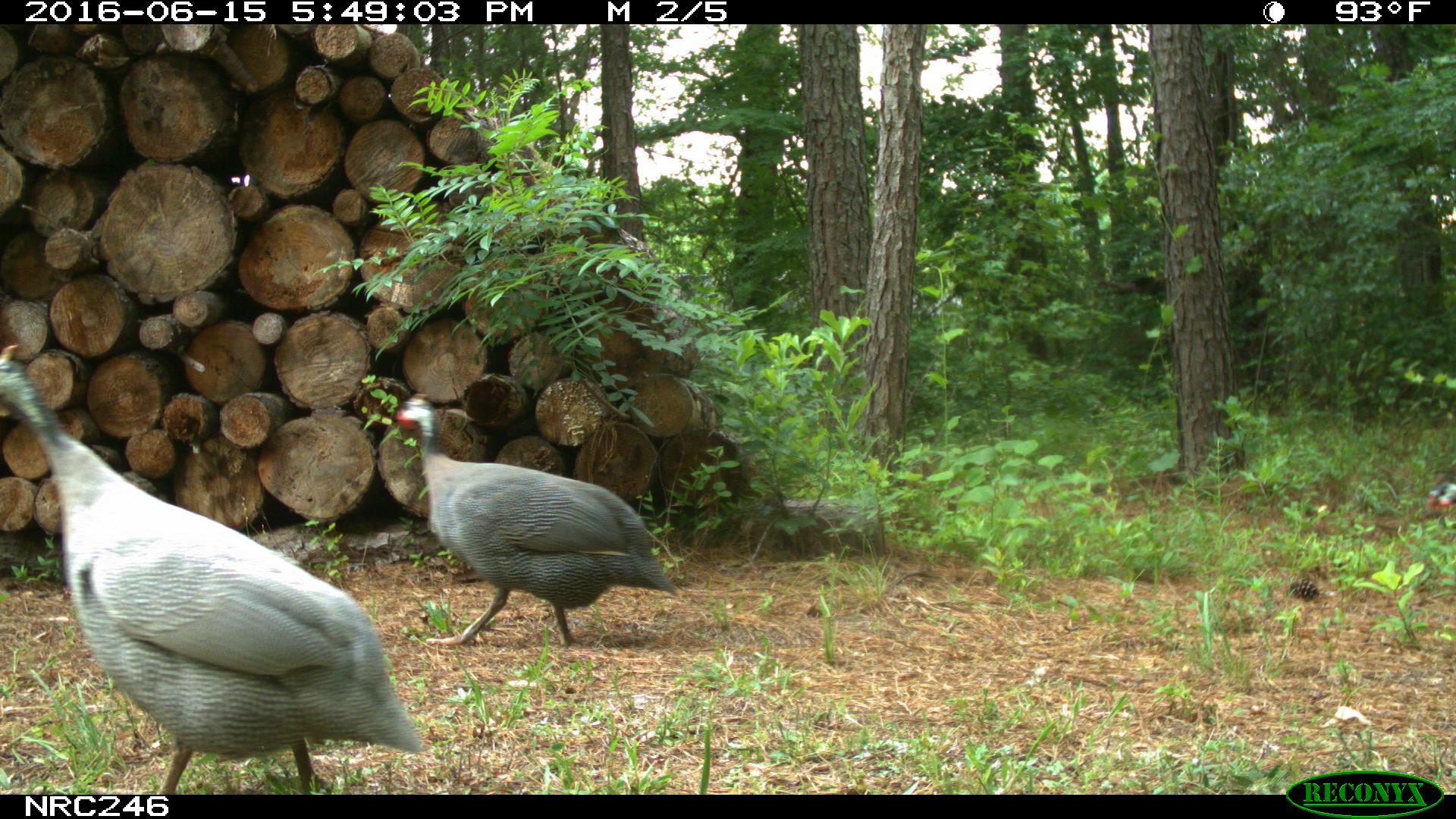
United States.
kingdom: Animalia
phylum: Chordata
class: Aves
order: Galliformes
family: Phasianidae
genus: Meleagris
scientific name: Meleagris gallopavo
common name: wild turkey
Wild Turkey (Meleagris gallopavo).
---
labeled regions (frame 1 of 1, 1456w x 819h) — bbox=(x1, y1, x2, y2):
Wild Turkey: bbox=(0, 345, 434, 808); bbox=(383, 386, 689, 673)